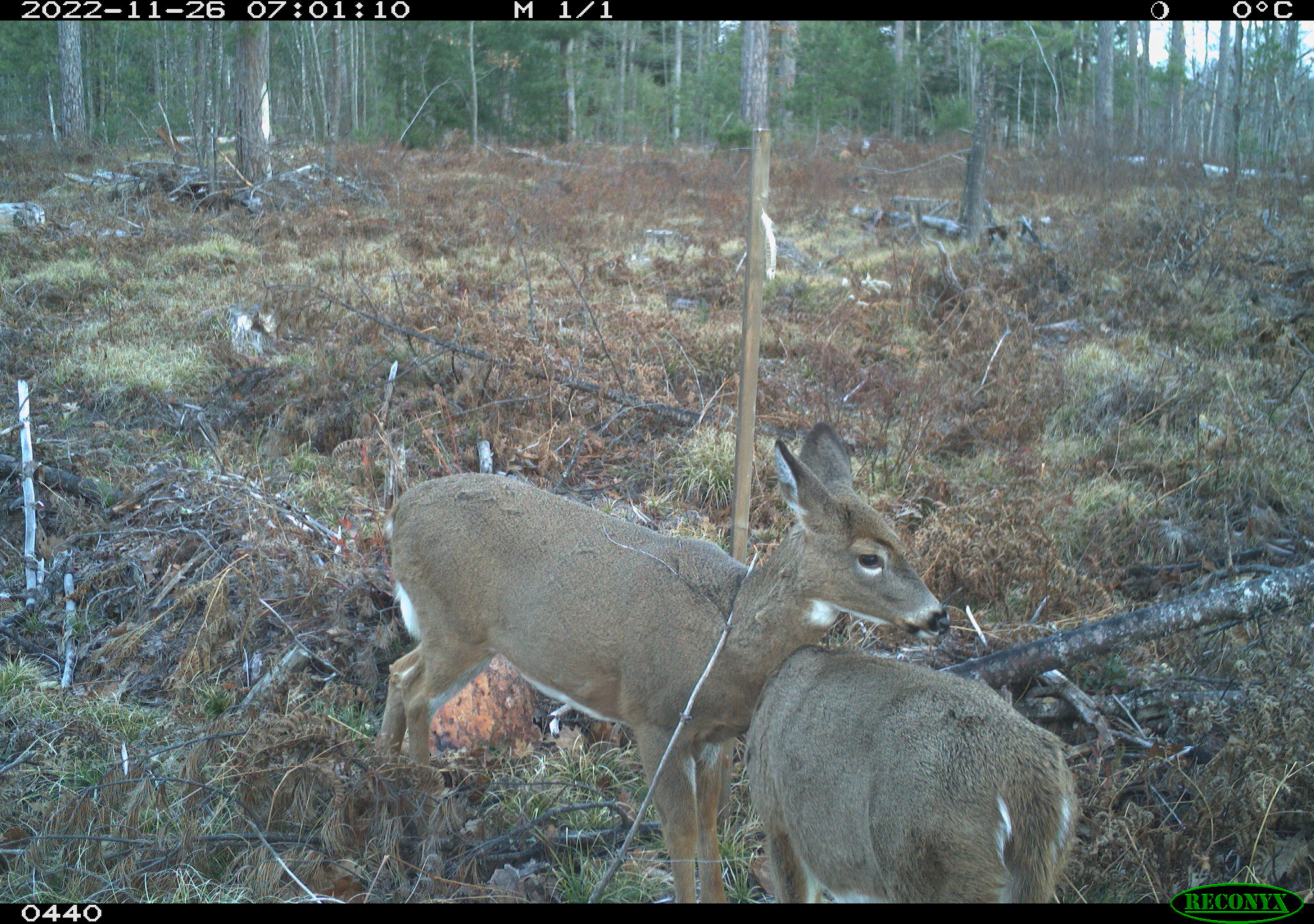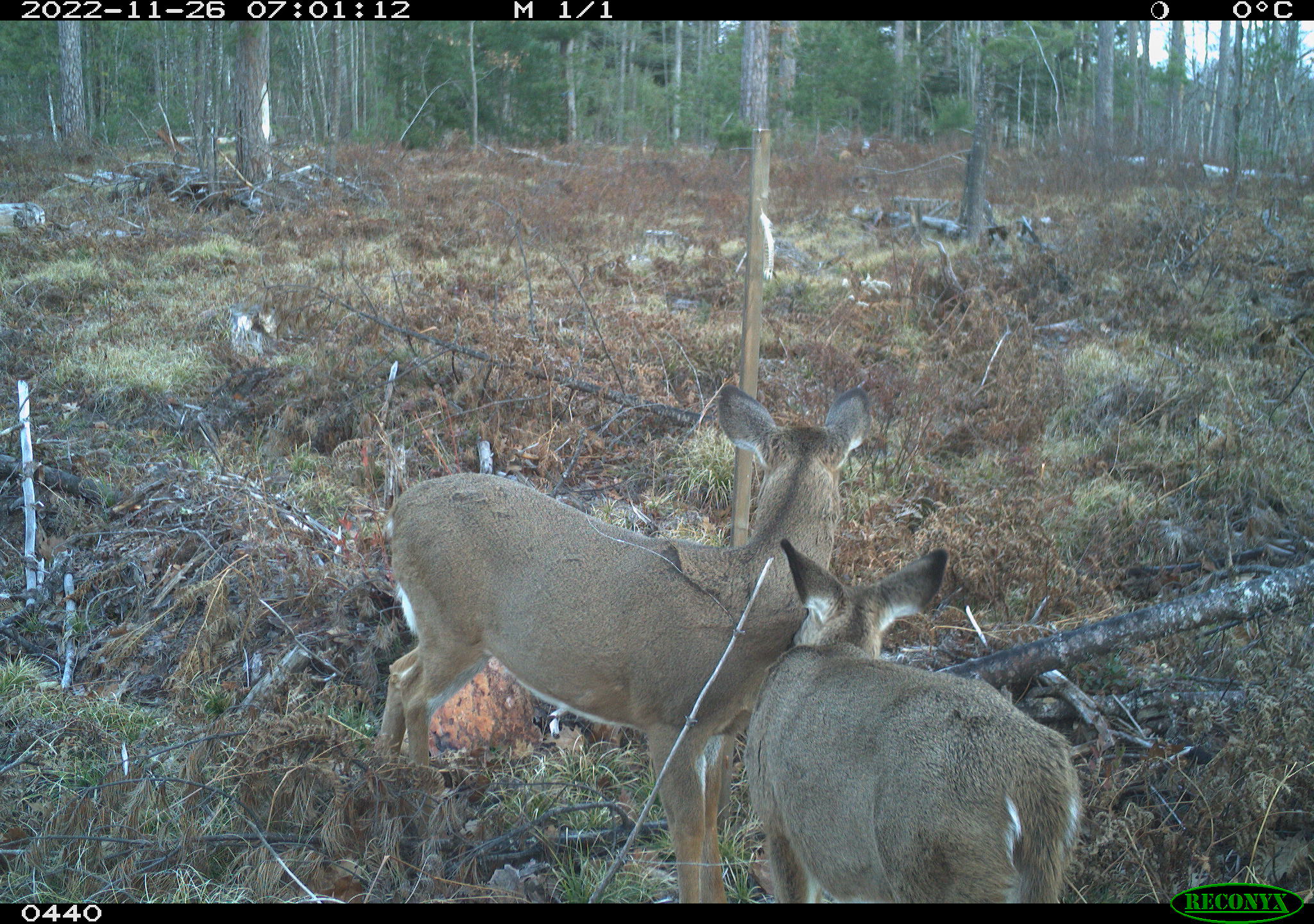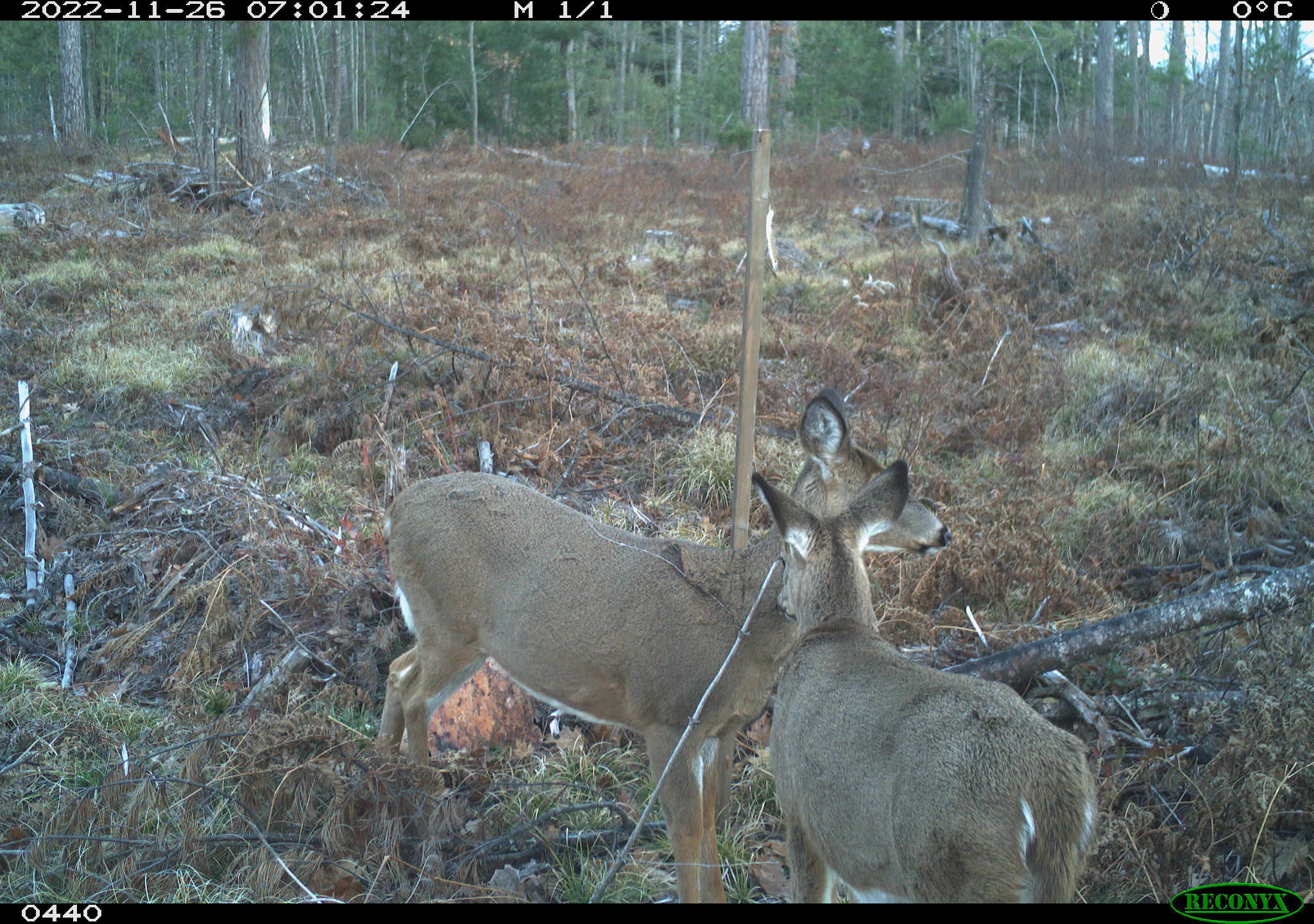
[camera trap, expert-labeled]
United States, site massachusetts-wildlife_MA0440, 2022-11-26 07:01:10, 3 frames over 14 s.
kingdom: Animalia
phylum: Chordata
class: Mammalia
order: Artiodactyla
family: Cervidae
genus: Odocoileus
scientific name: Odocoileus virginianus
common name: white-tailed deer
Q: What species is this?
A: White-tailed deer (Odocoileus virginianus).